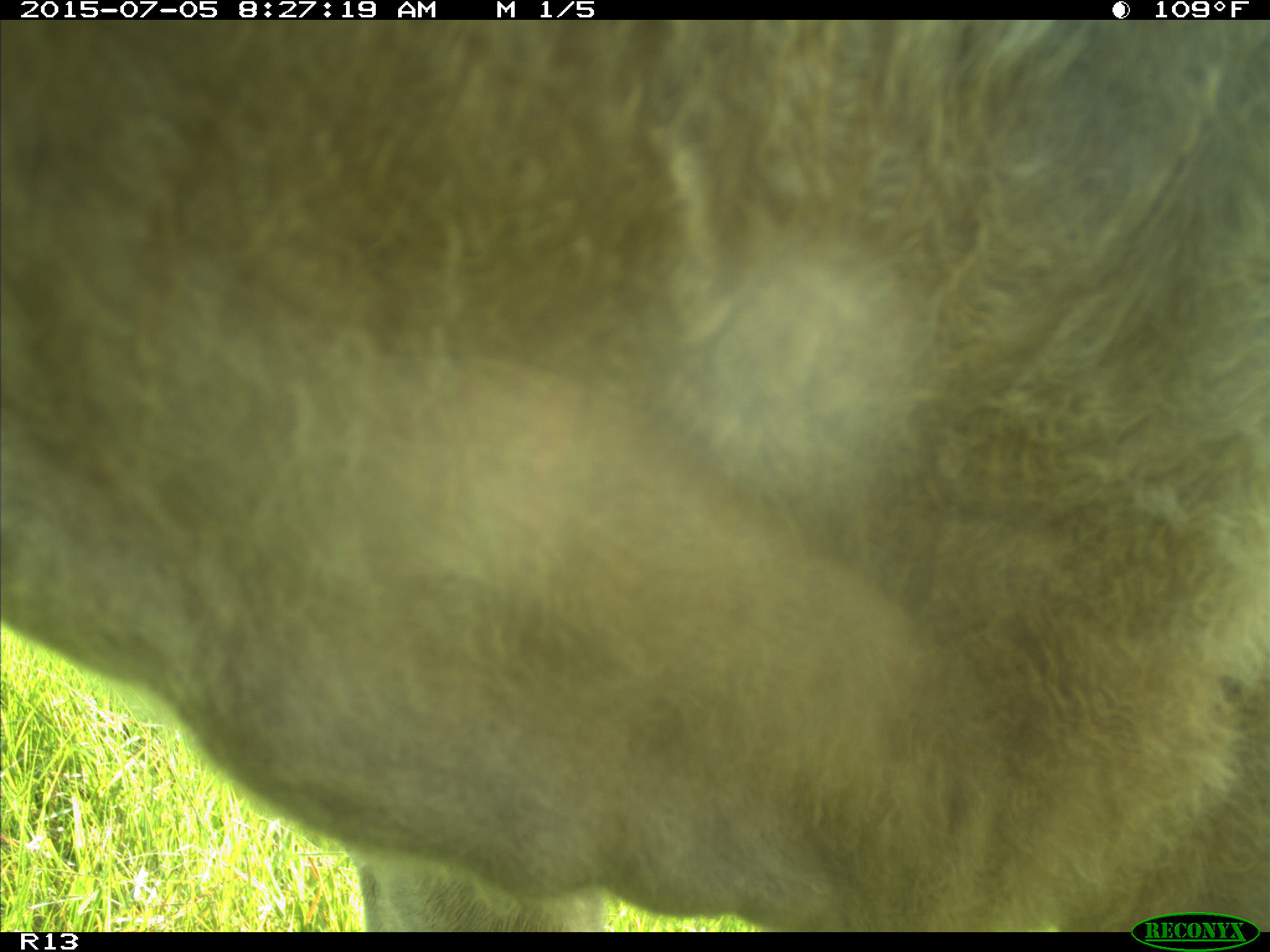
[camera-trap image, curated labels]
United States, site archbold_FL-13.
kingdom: Animalia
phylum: Chordata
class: Mammalia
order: Artiodactyla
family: Bovidae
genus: Bos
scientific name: Bos taurus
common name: domestic cow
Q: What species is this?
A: Bos taurus (domestic cow).